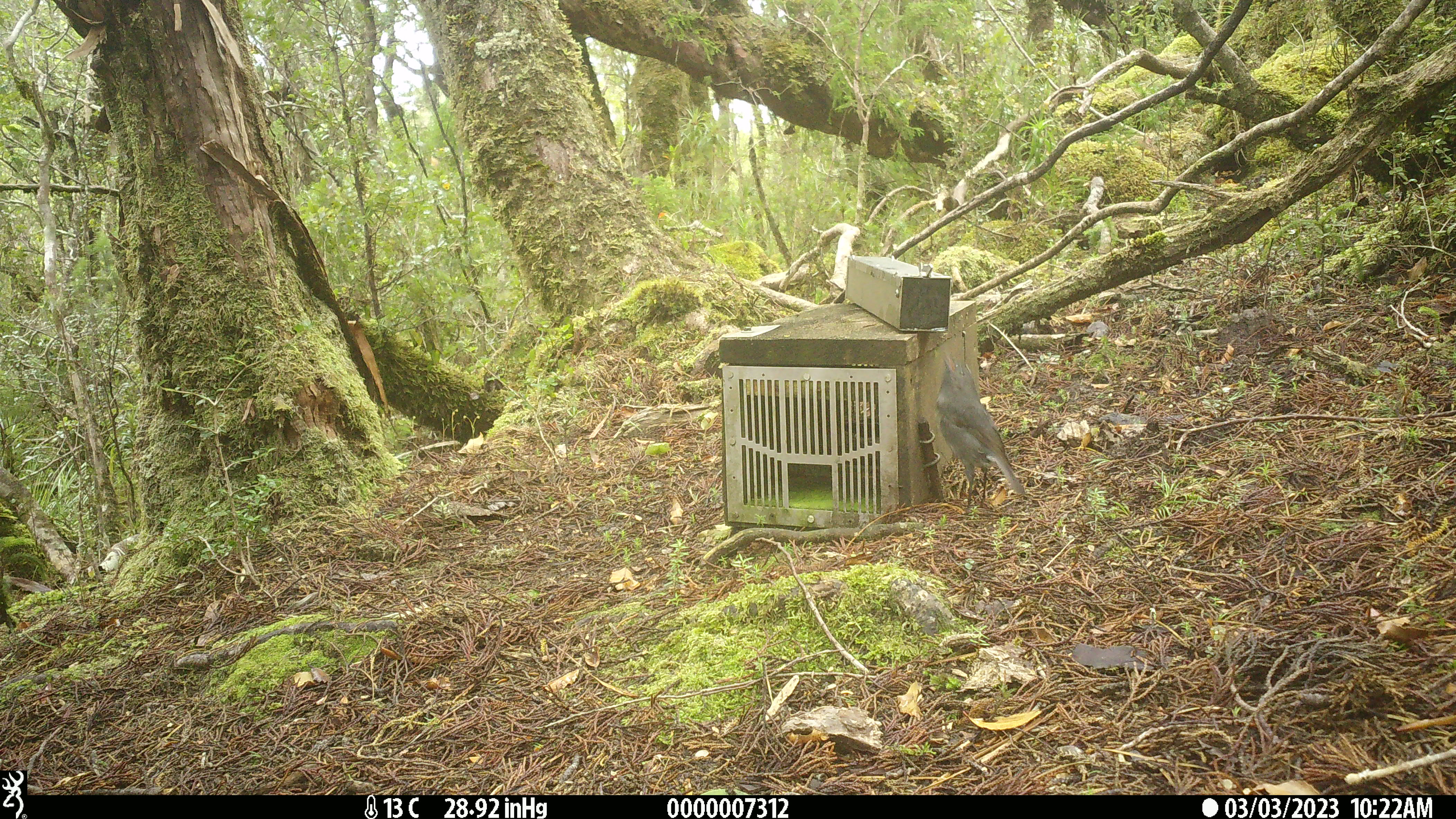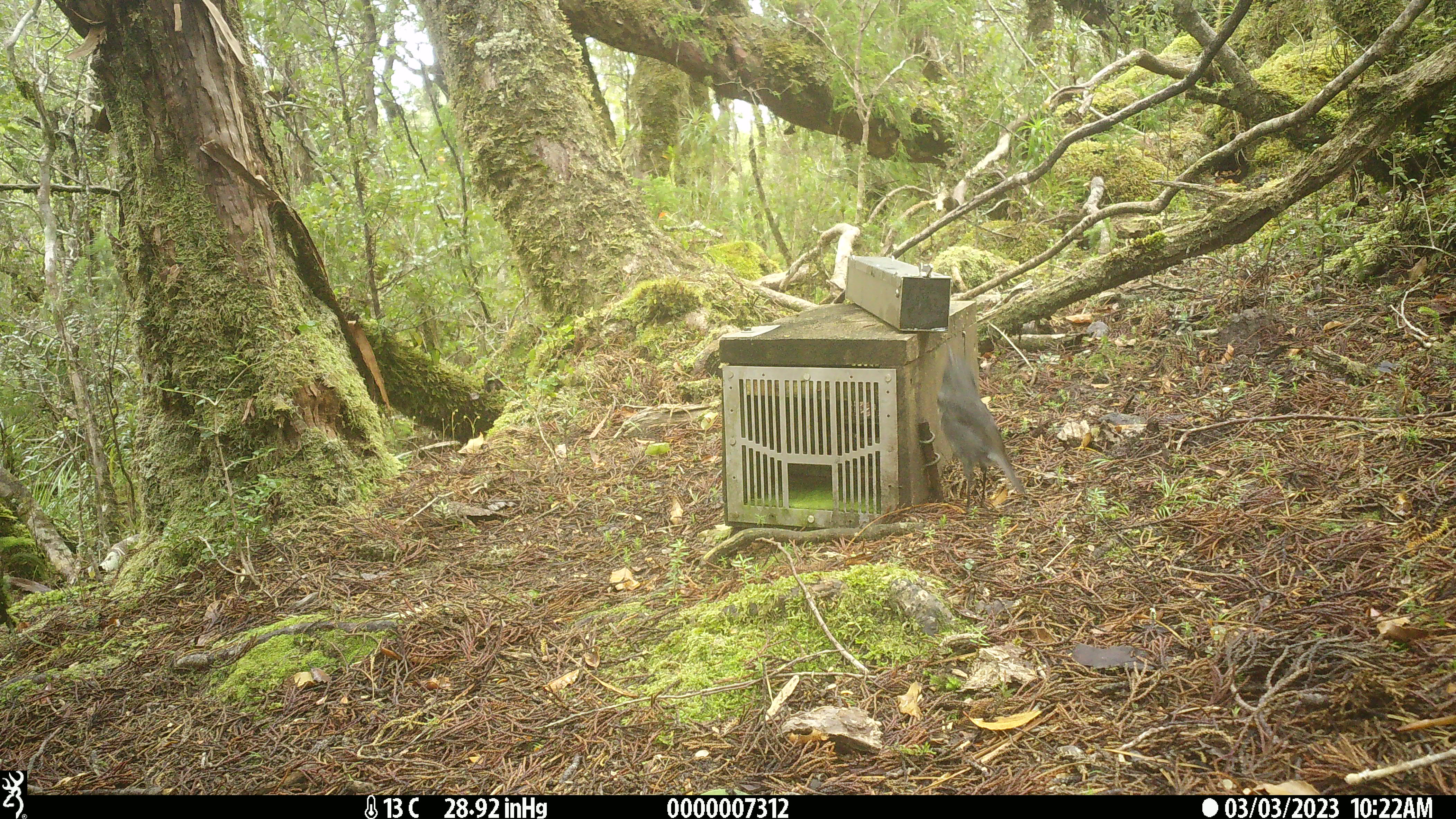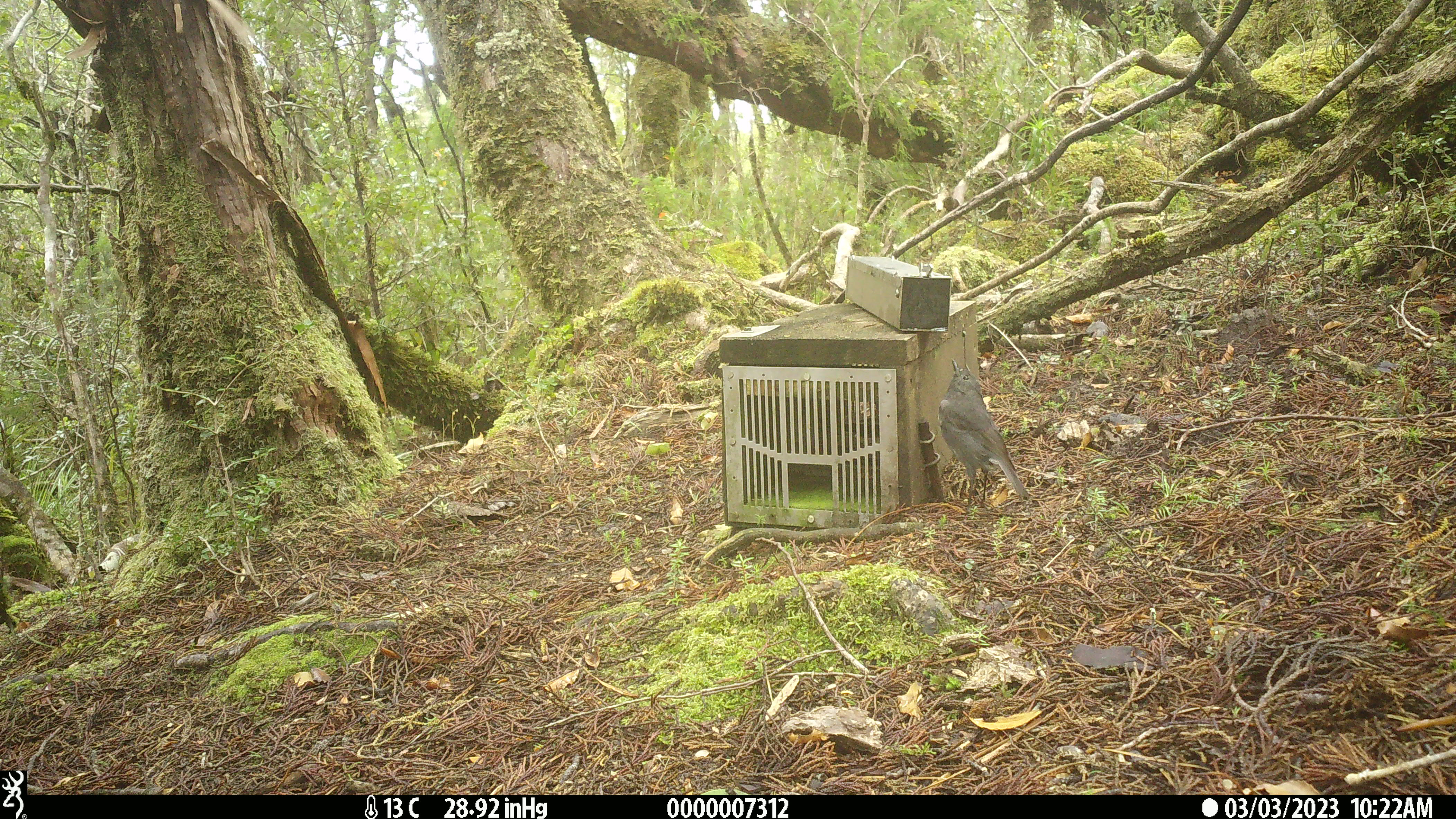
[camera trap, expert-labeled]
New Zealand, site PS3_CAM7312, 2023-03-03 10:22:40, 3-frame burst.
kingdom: Animalia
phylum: Chordata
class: Aves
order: Passeriformes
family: Petroicidae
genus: Petroica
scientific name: Petroica australis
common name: new zealand robin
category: robin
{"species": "robin (new zealand robin) (Petroica australis)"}